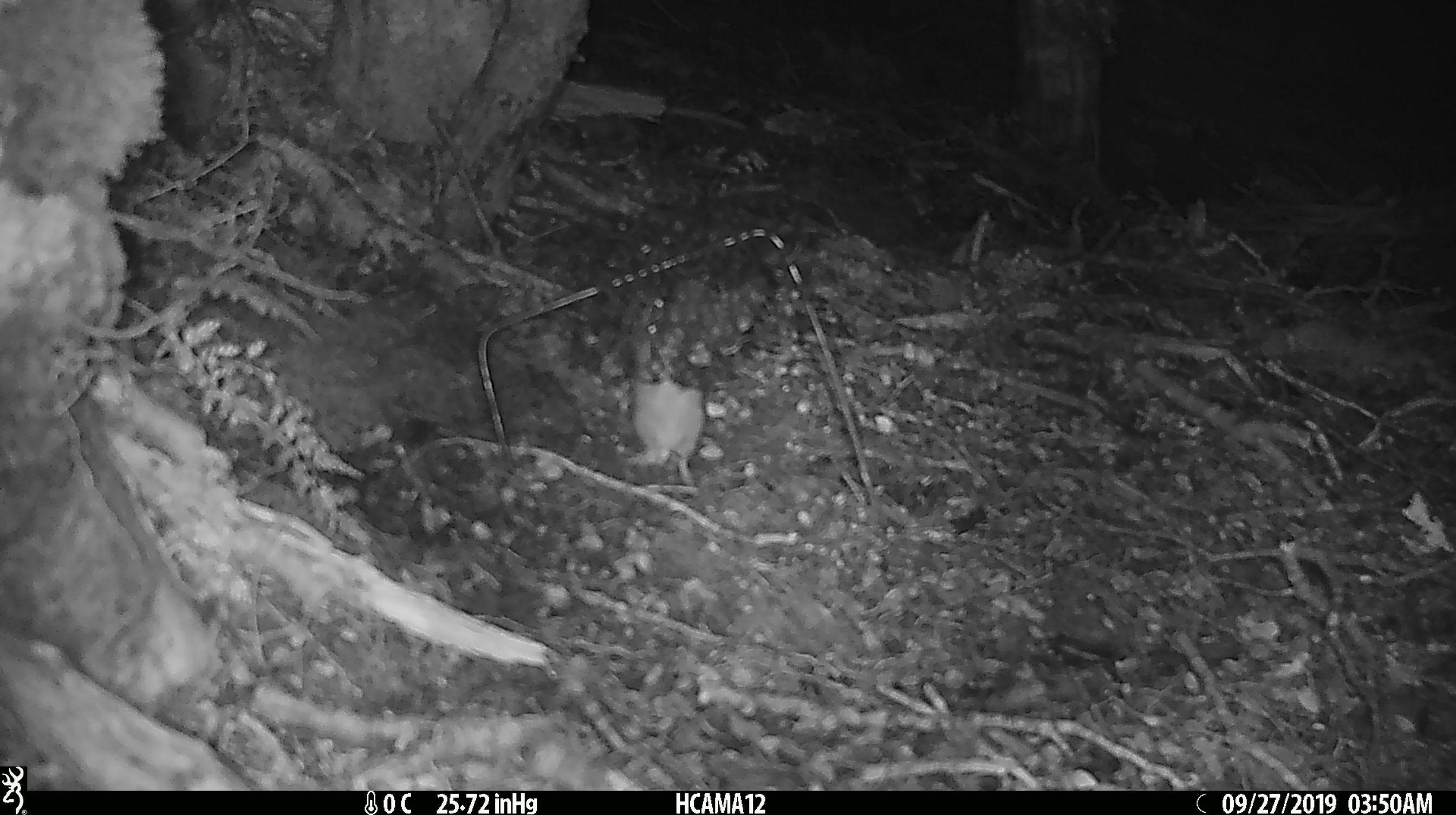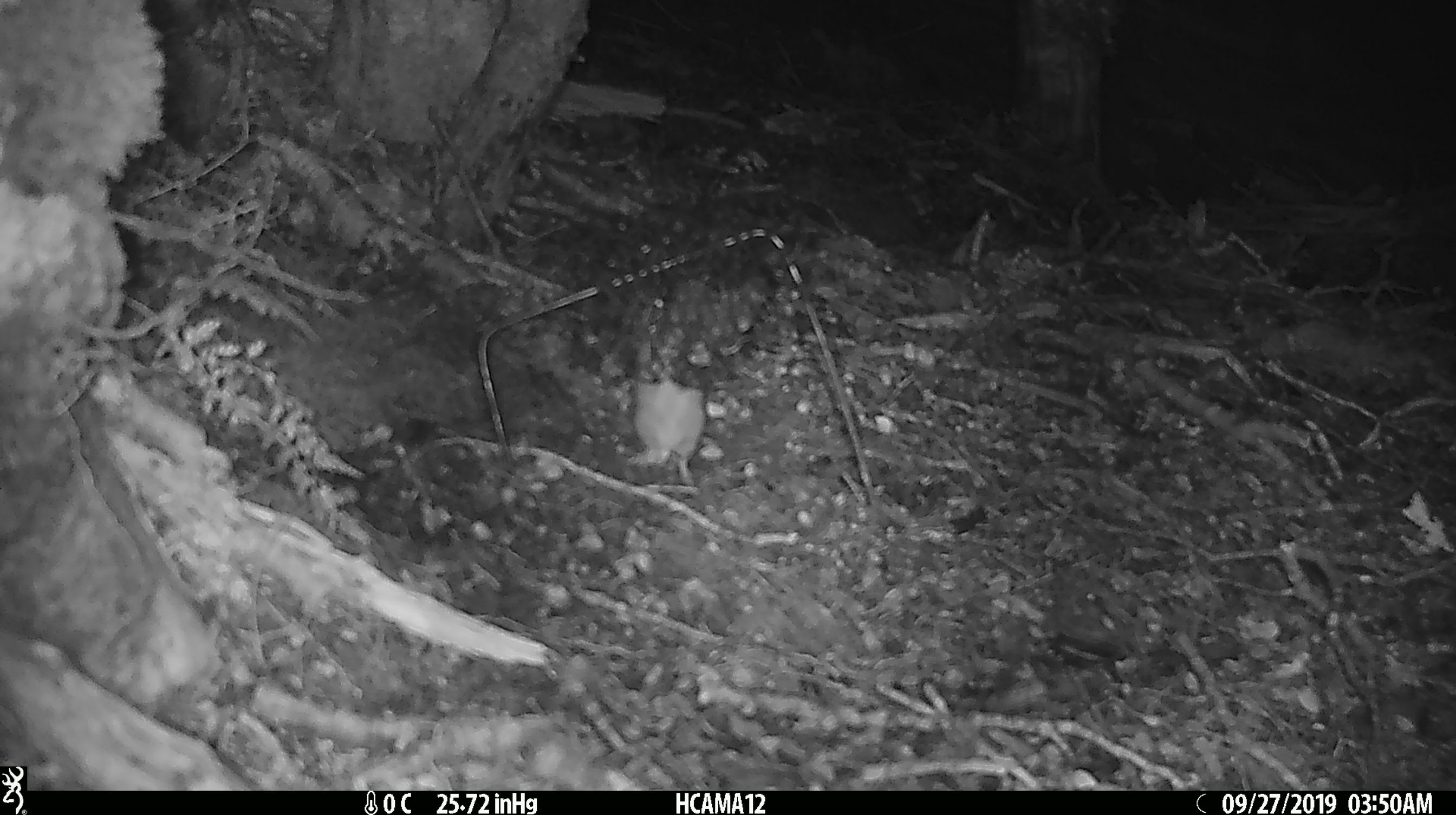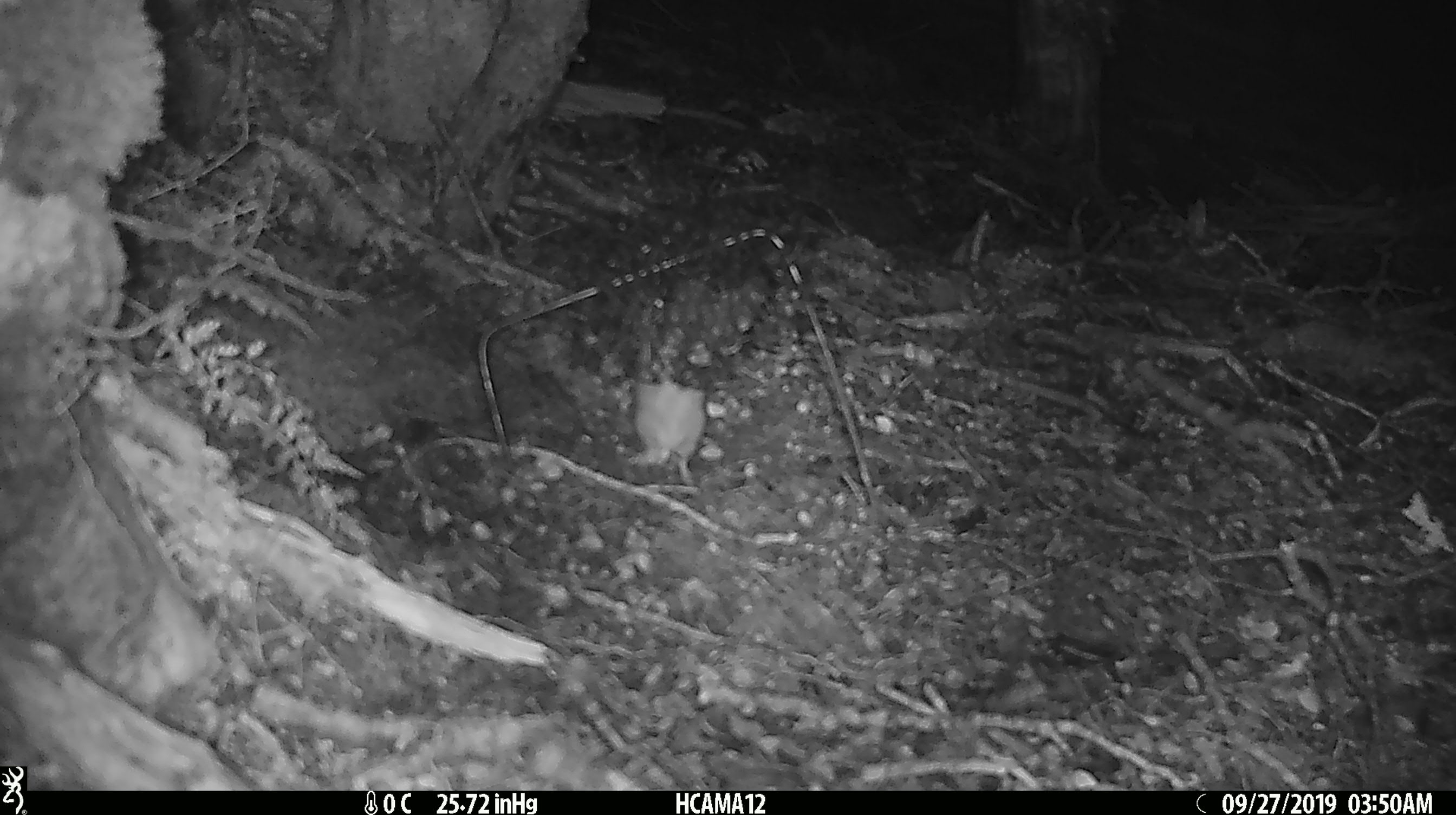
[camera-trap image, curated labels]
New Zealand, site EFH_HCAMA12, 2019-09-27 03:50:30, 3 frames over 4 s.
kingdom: Animalia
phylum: Chordata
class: Mammalia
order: Rodentia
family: Muridae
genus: Mus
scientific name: Mus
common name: mouse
Mouse (Mus).